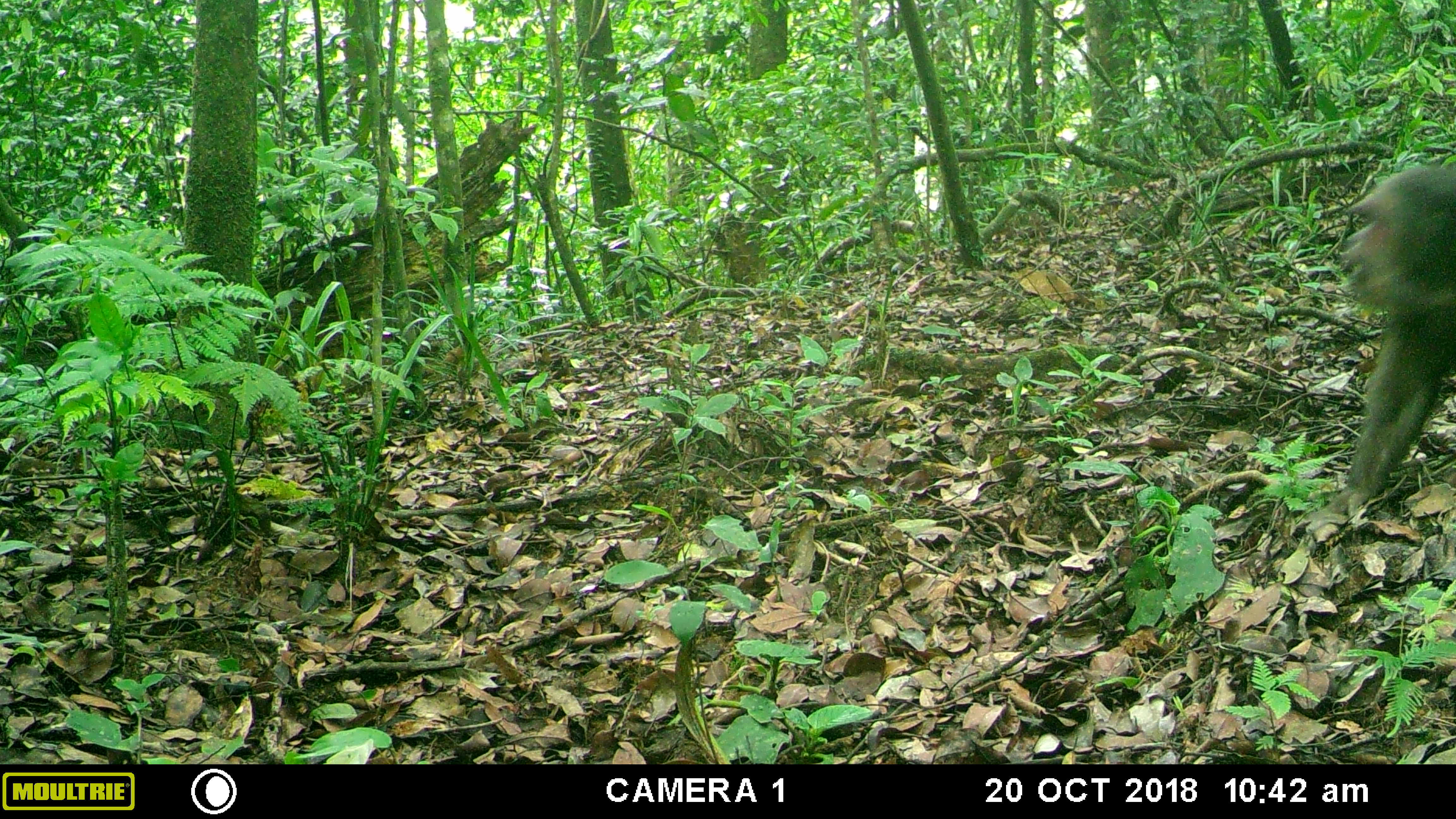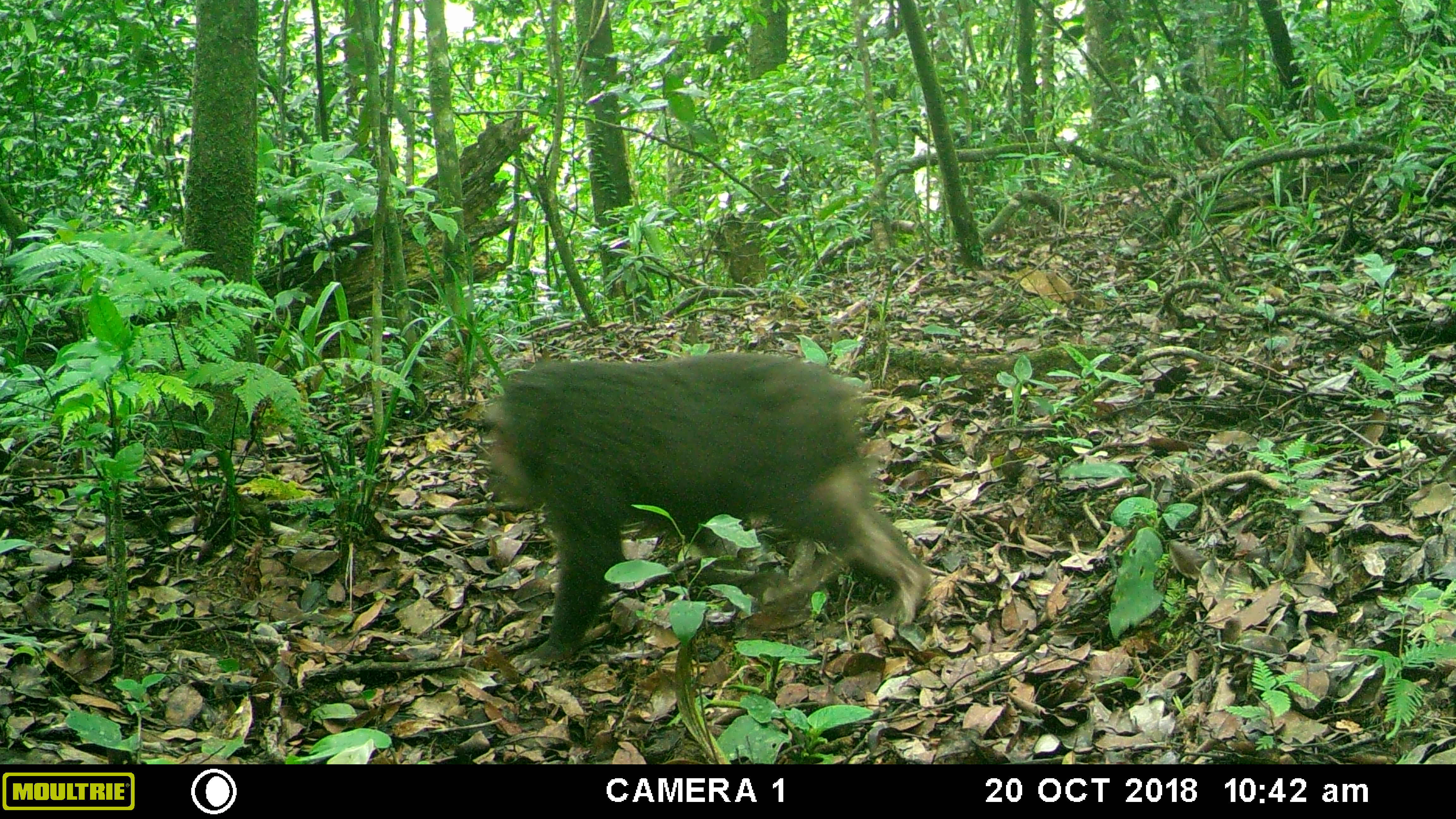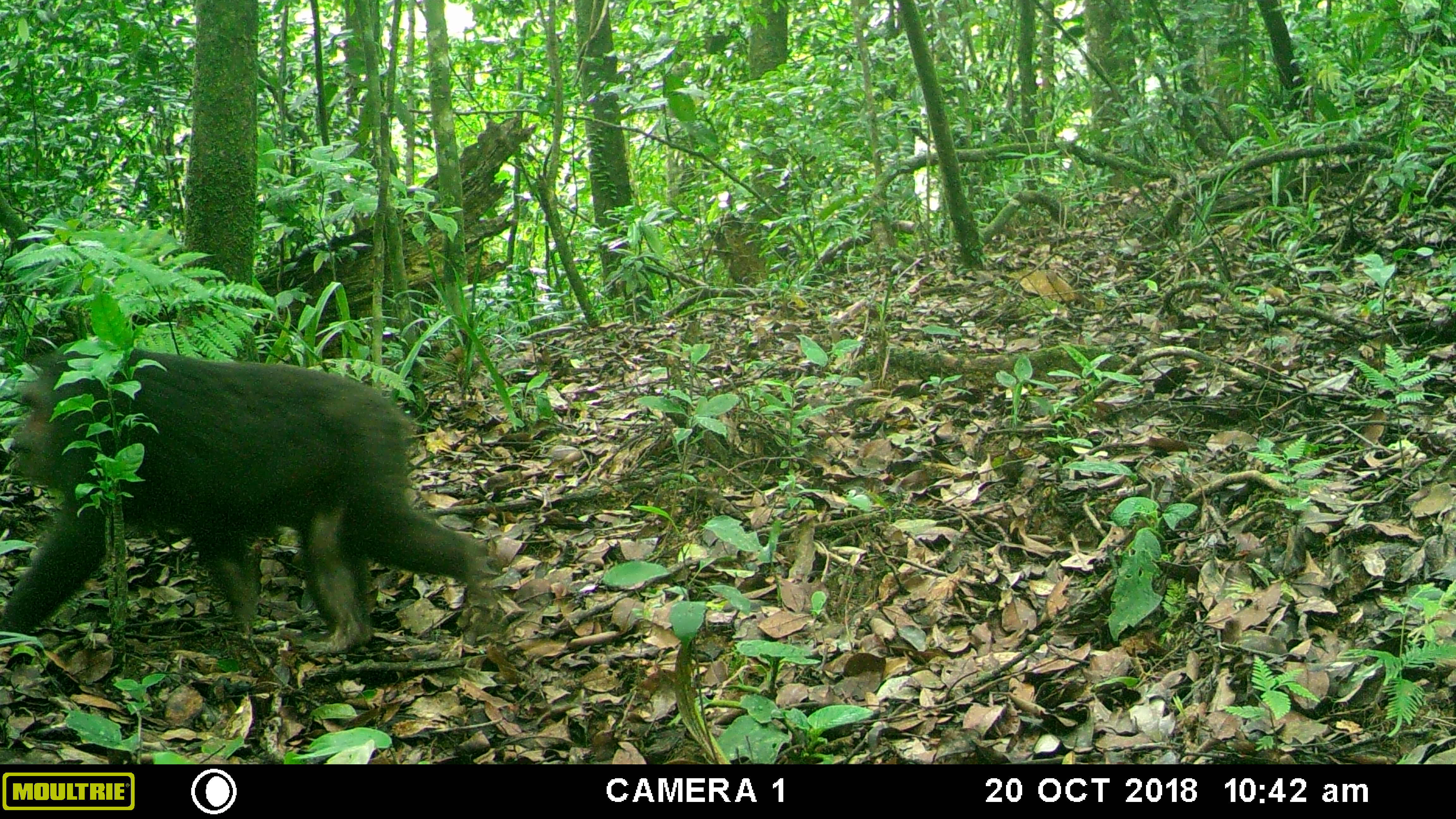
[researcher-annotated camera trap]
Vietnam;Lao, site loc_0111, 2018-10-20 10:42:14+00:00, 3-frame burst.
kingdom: Animalia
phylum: Chordata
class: Mammalia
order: Primates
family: Cercopithecidae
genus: Macaca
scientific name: Macaca arctoides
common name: stump-tailed macaque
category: stump tailed macaque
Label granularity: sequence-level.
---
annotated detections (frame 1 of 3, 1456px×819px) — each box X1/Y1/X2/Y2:
stump tailed macaque: 1301/165/1456/538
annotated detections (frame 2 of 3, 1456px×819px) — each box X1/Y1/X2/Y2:
stump tailed macaque: 481/352/930/673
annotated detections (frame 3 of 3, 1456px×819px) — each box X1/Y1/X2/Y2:
stump tailed macaque: 0/347/495/656